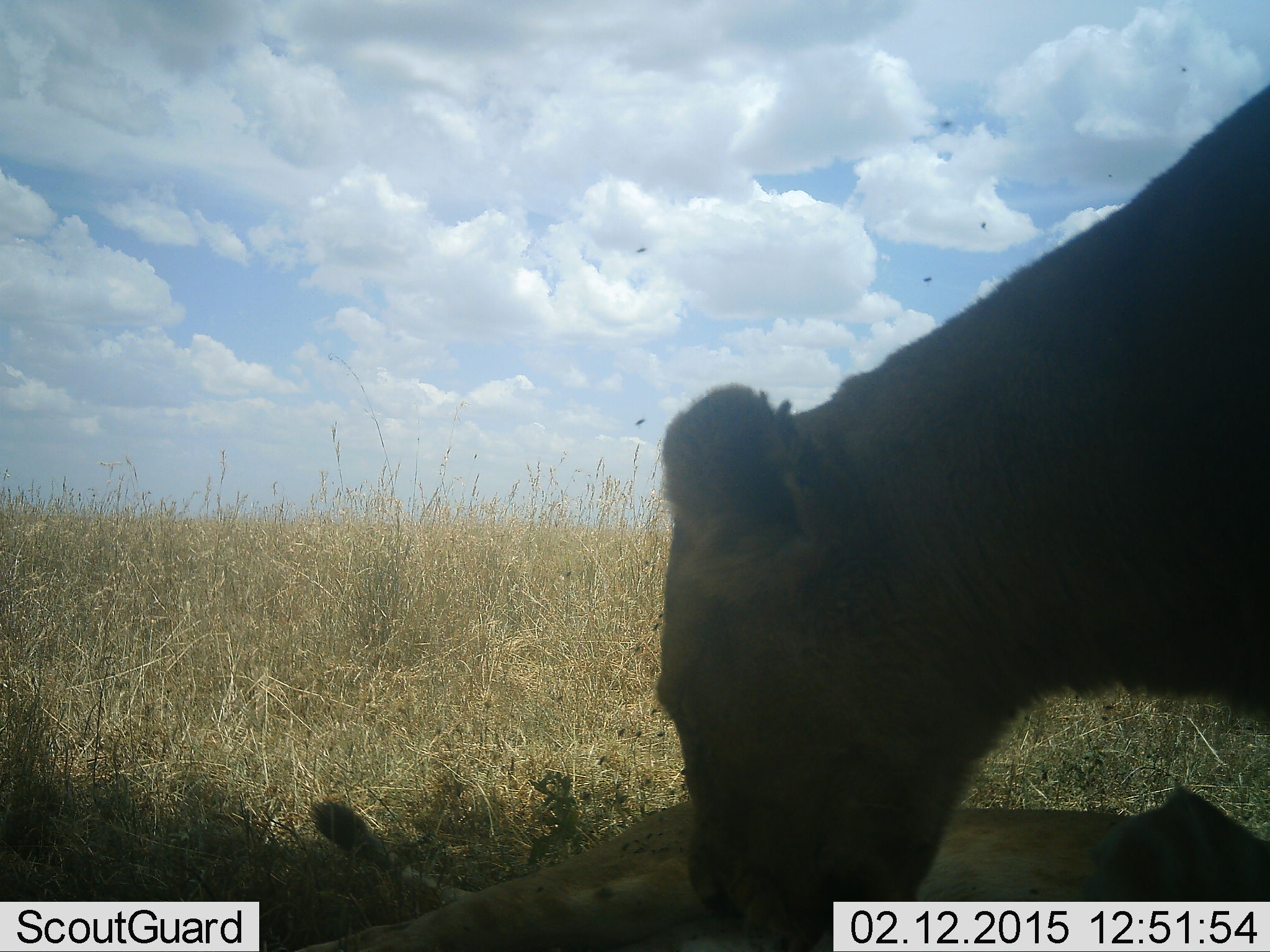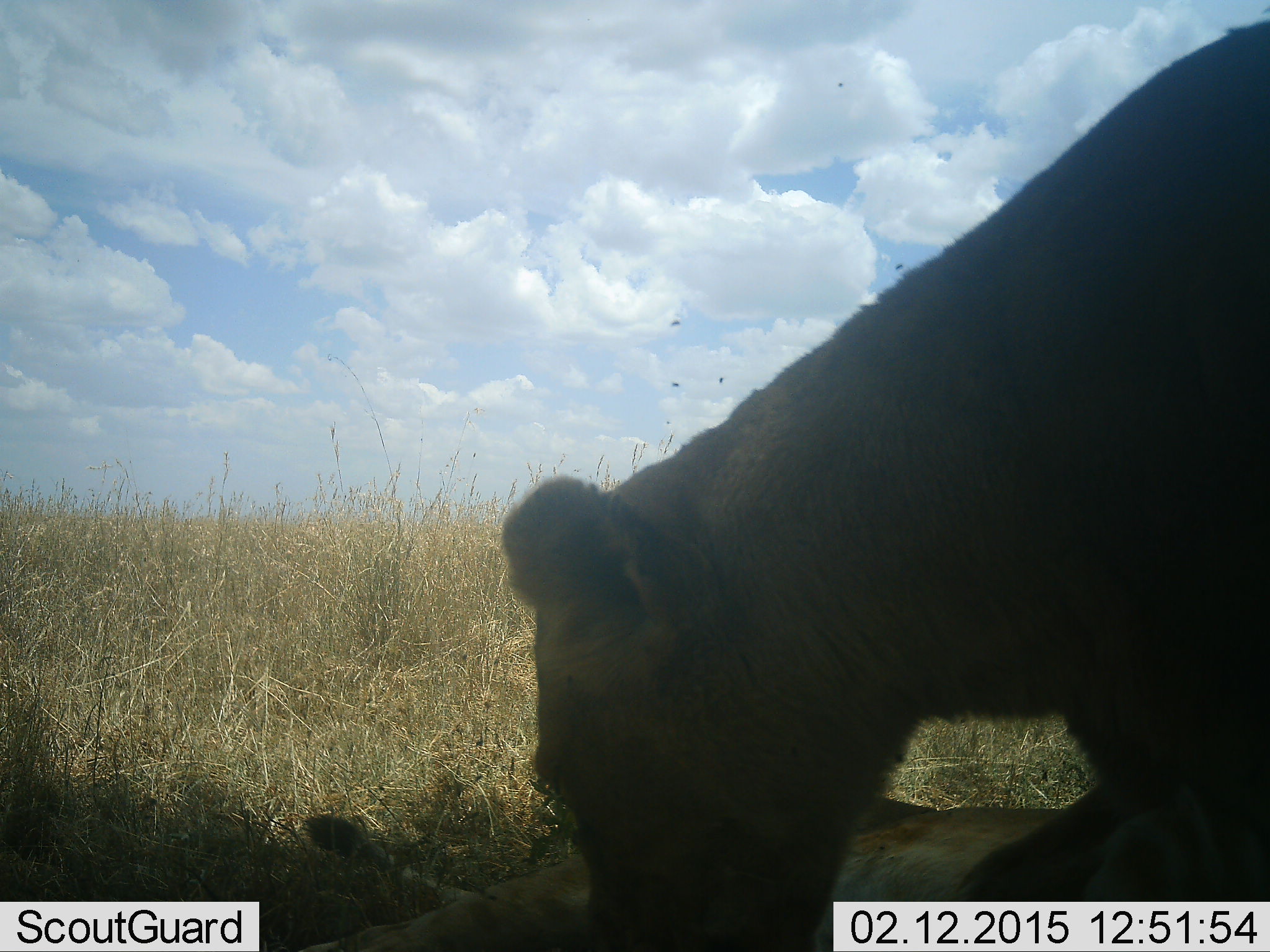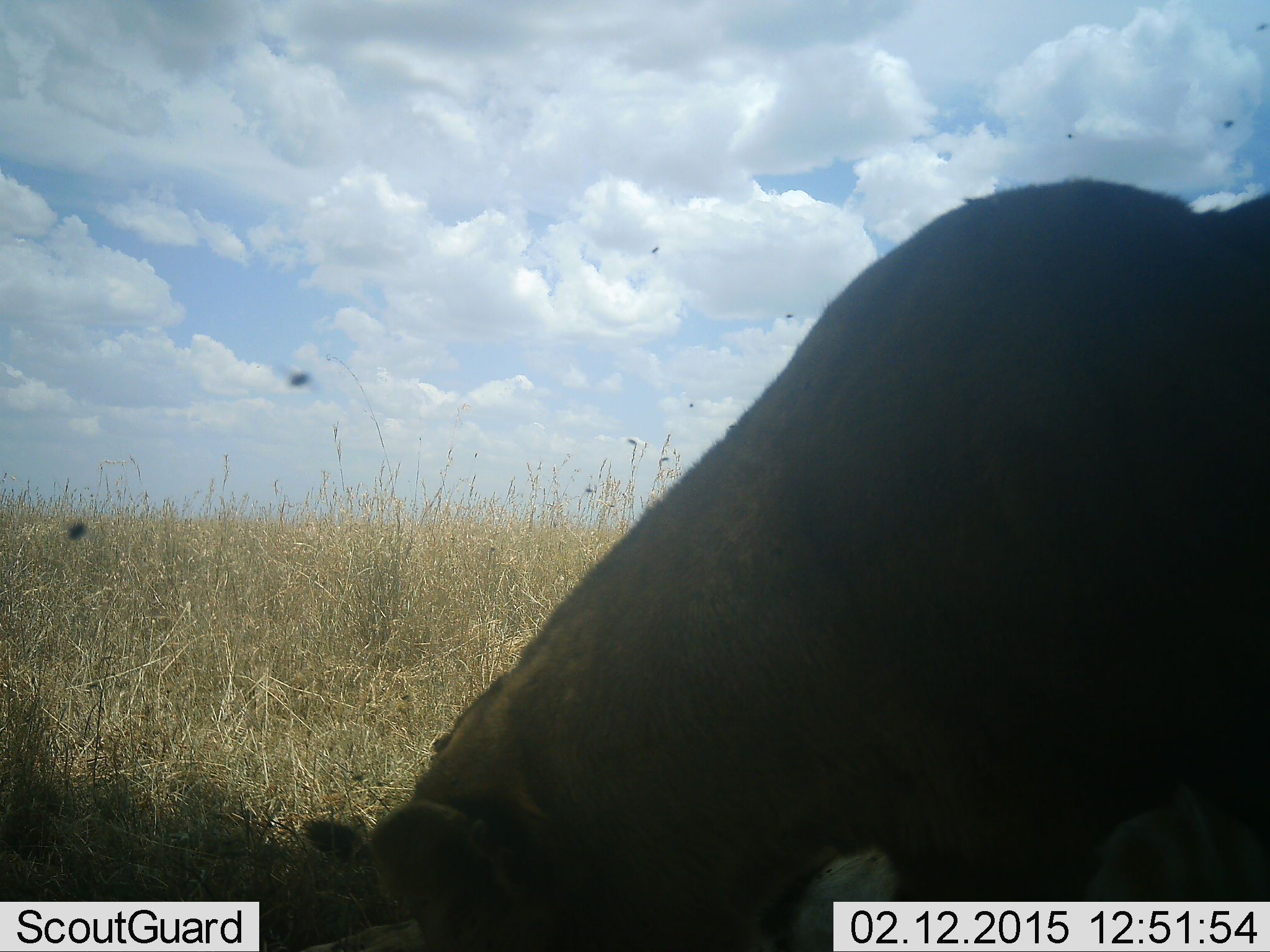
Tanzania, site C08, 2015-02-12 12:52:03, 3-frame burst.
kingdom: Animalia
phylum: Chordata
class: Mammalia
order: Carnivora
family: Felidae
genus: Panthera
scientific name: Panthera leo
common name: lion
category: lionfemale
Lionfemale (lion) (Panthera leo), count 2. Behavior (volunteer vote fractions): standing 45%, resting 64%, moving 36%, interacting 18%. Young present (vote fraction): 0%. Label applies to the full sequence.